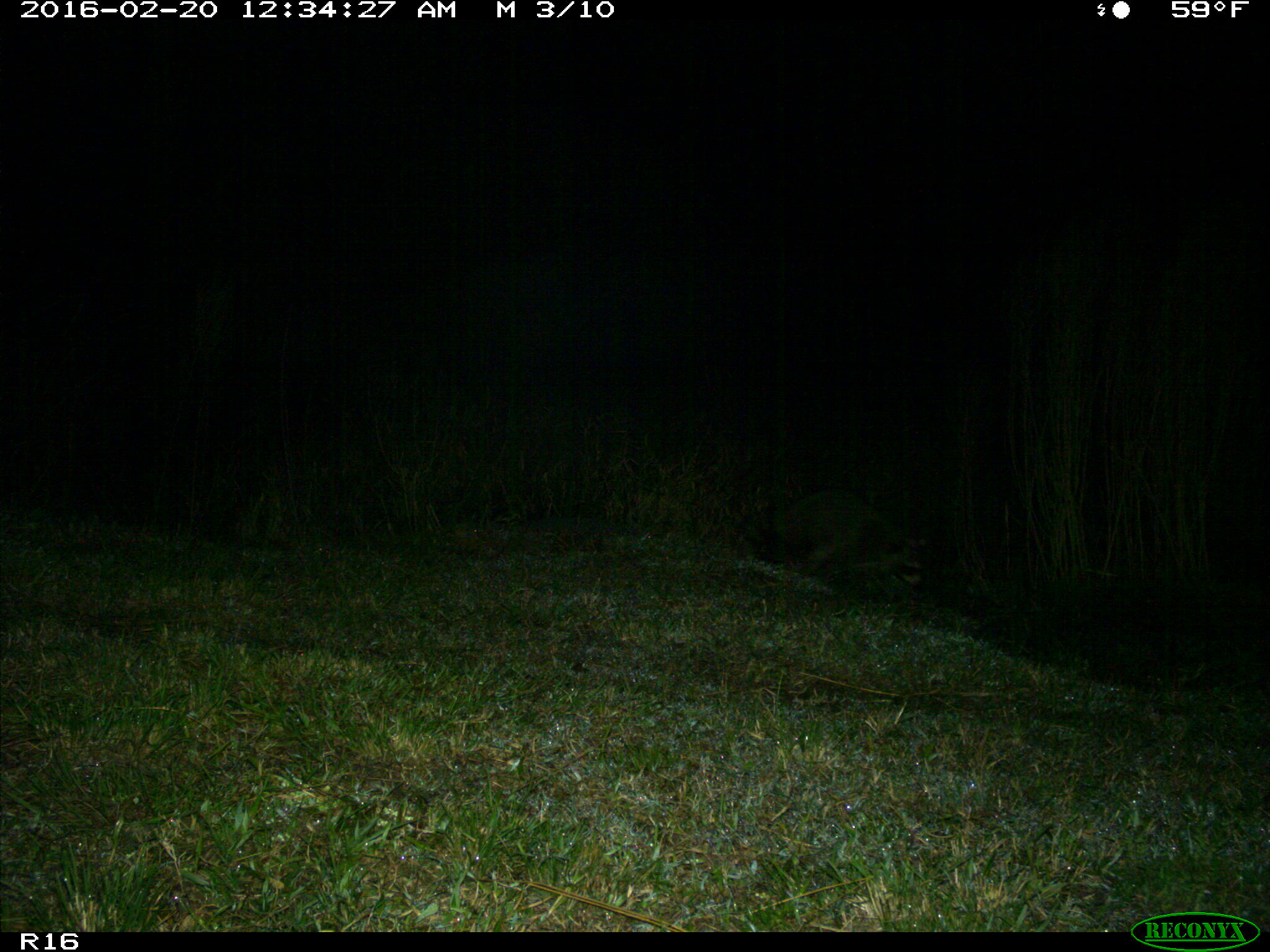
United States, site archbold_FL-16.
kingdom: Animalia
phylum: Chordata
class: Mammalia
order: Carnivora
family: Procyonidae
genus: Procyon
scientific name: Procyon lotor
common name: common raccoon